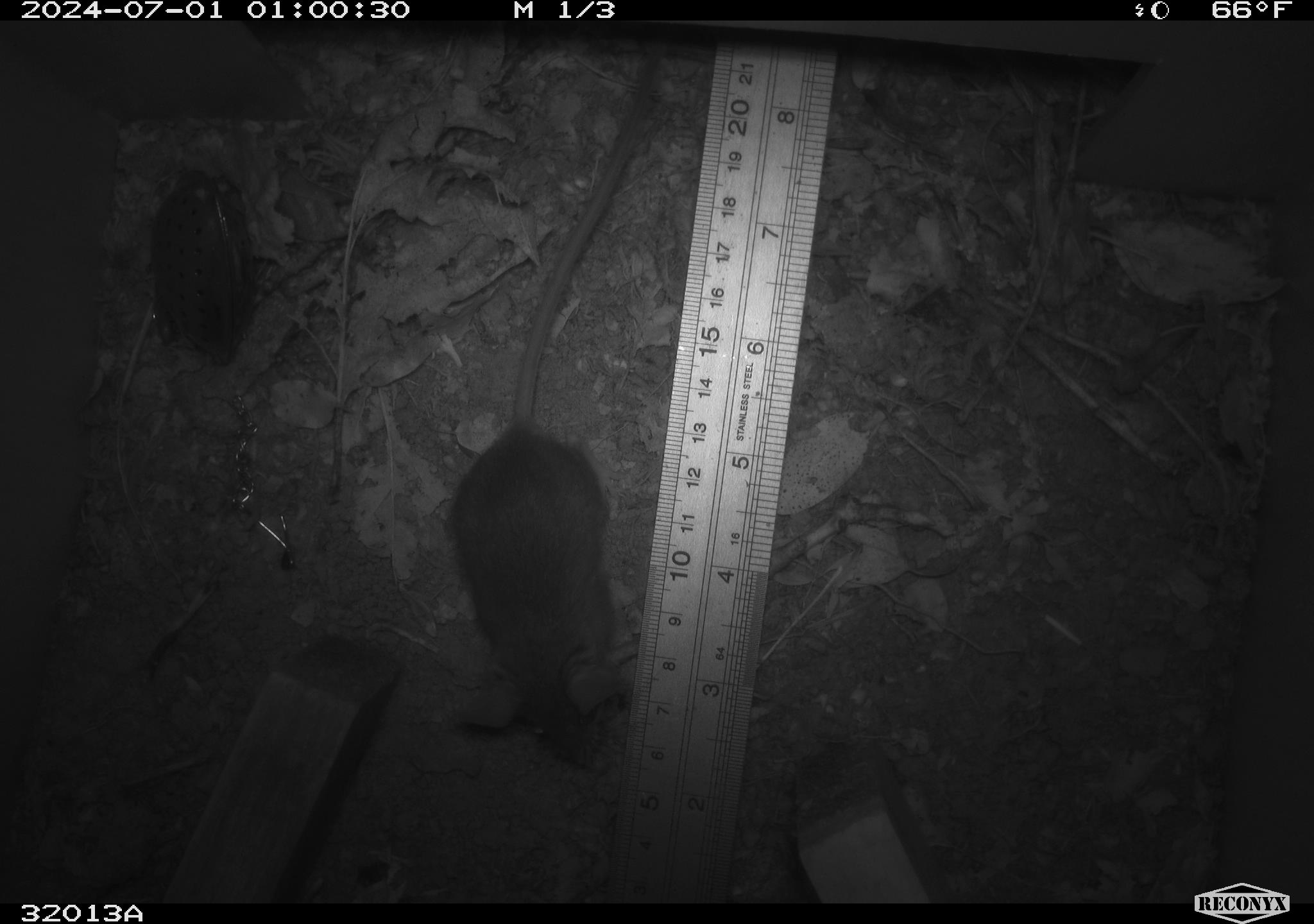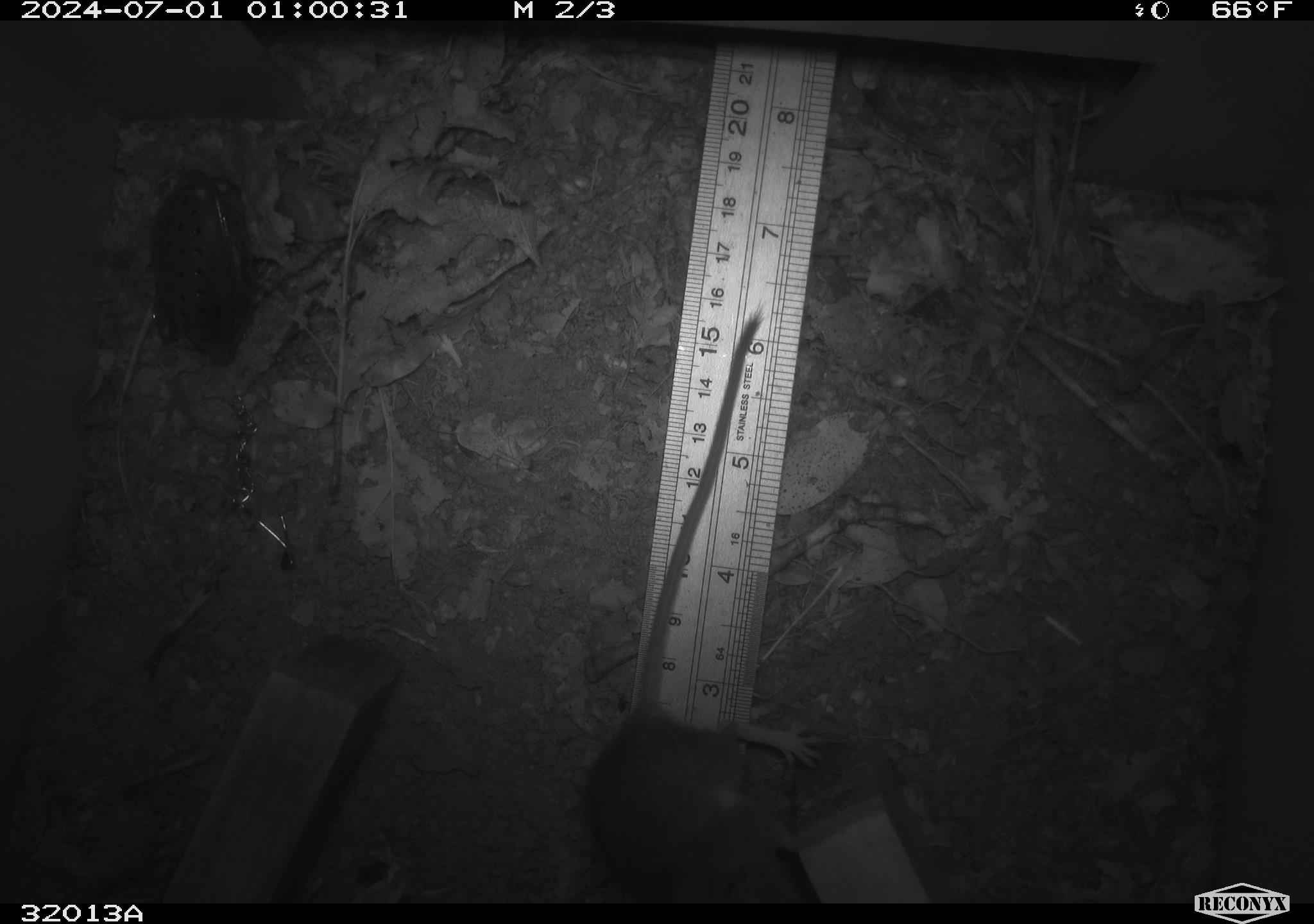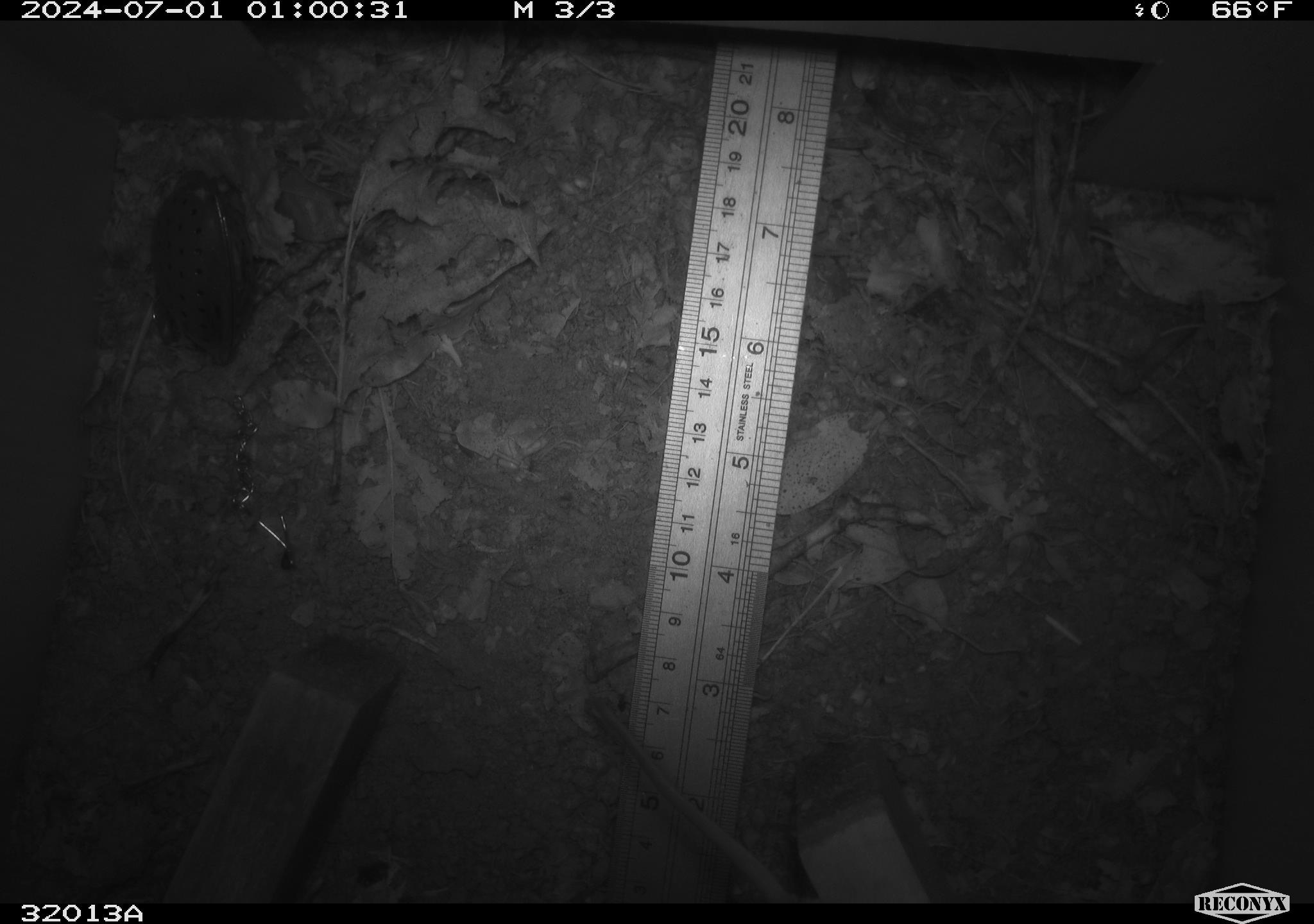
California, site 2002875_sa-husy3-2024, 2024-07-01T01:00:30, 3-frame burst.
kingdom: Animalia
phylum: Chordata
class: Mammalia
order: Rodentia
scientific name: Rodentia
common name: rodent